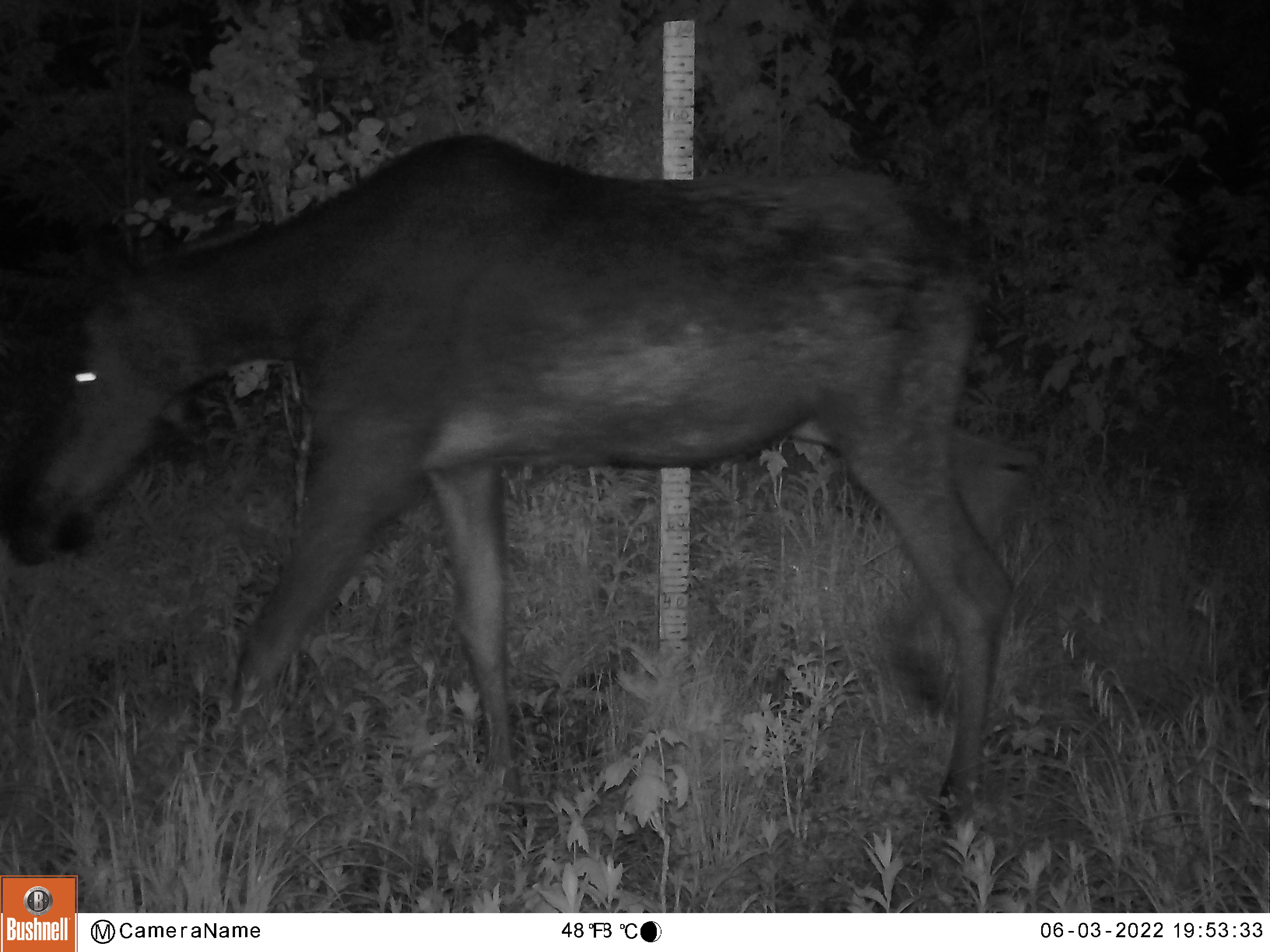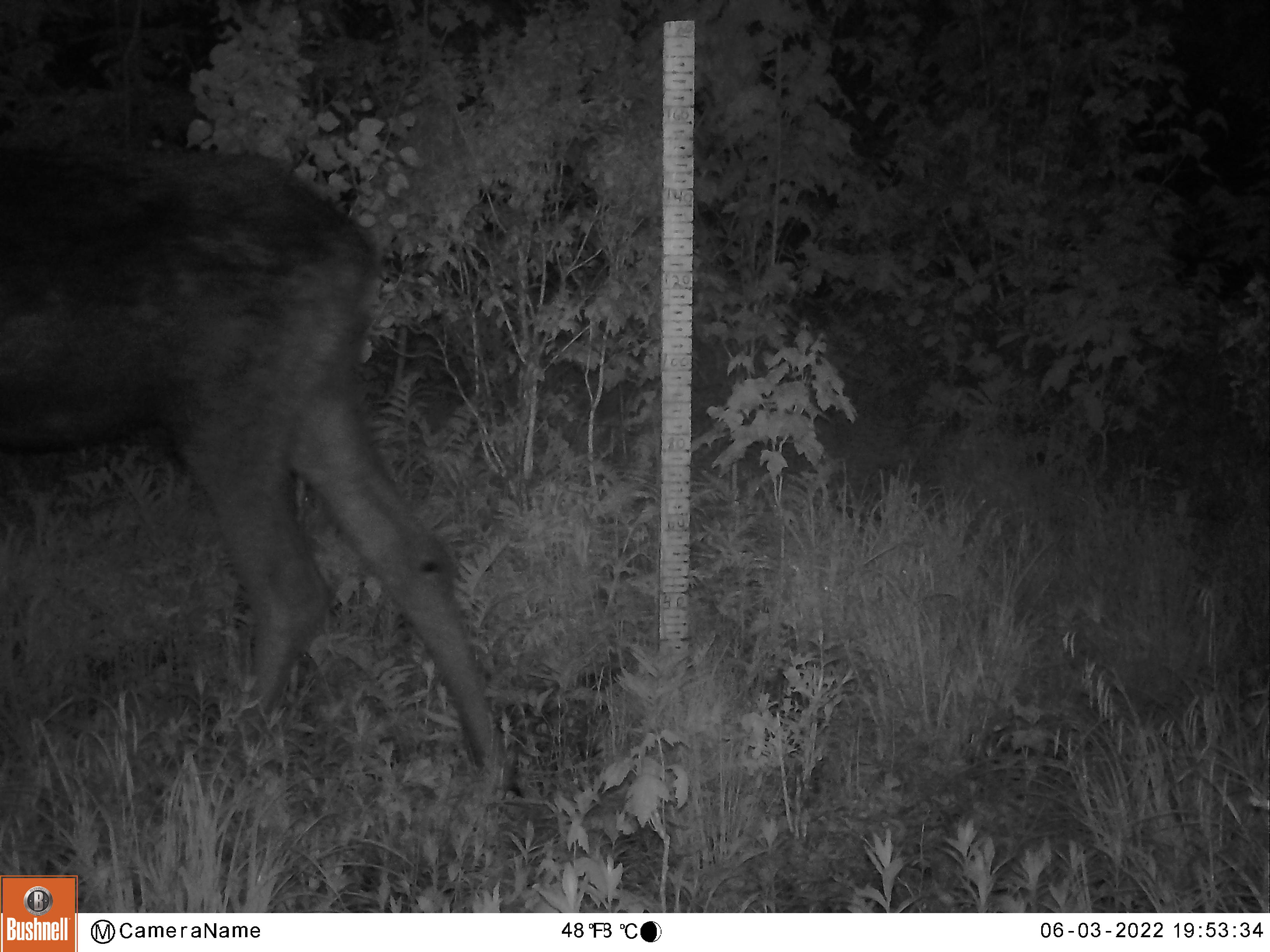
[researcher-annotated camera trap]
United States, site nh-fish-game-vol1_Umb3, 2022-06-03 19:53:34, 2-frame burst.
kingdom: Animalia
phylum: Chordata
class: Mammalia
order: Artiodactyla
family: Cervidae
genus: Alces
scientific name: Alces alces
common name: moose